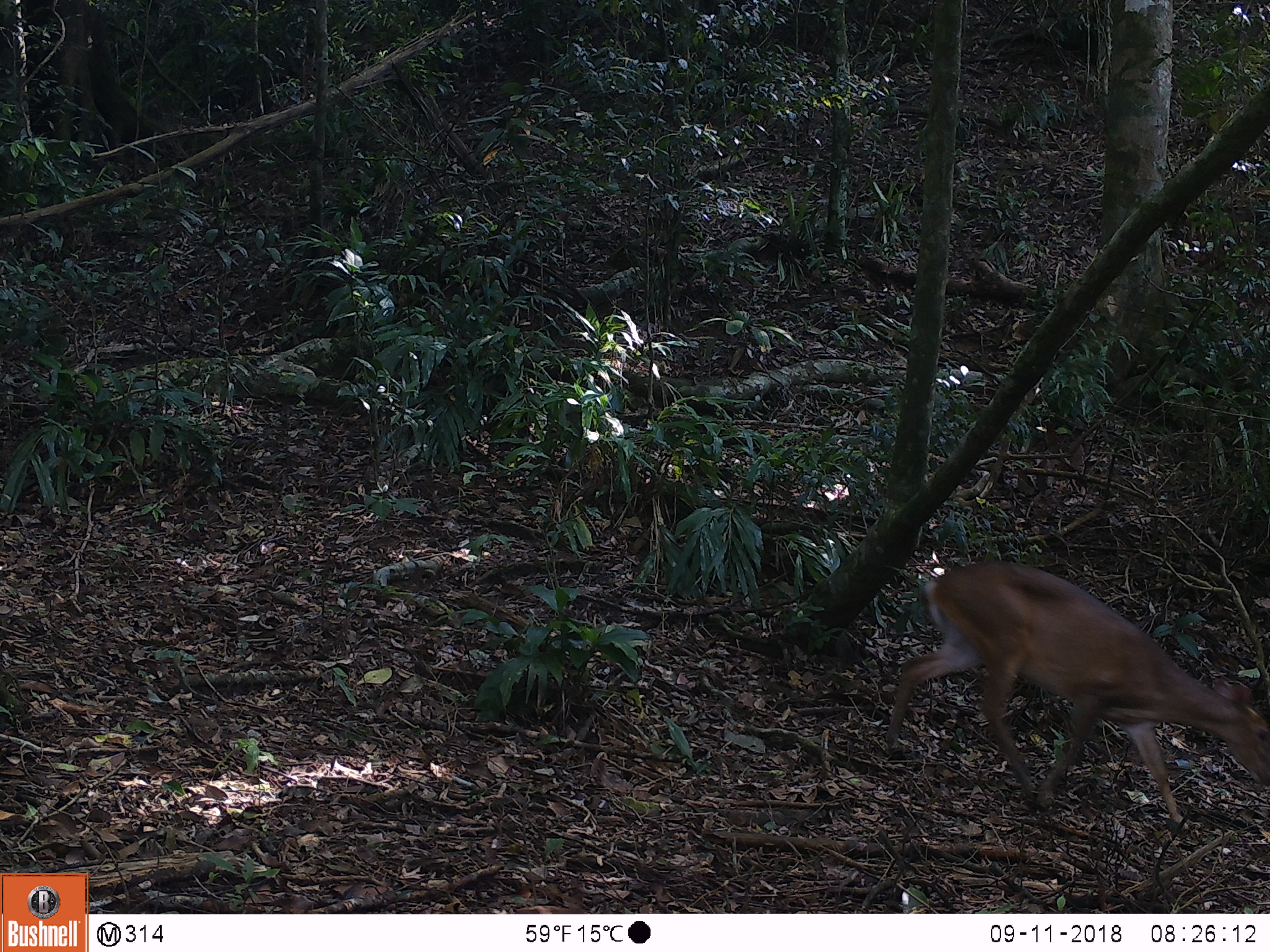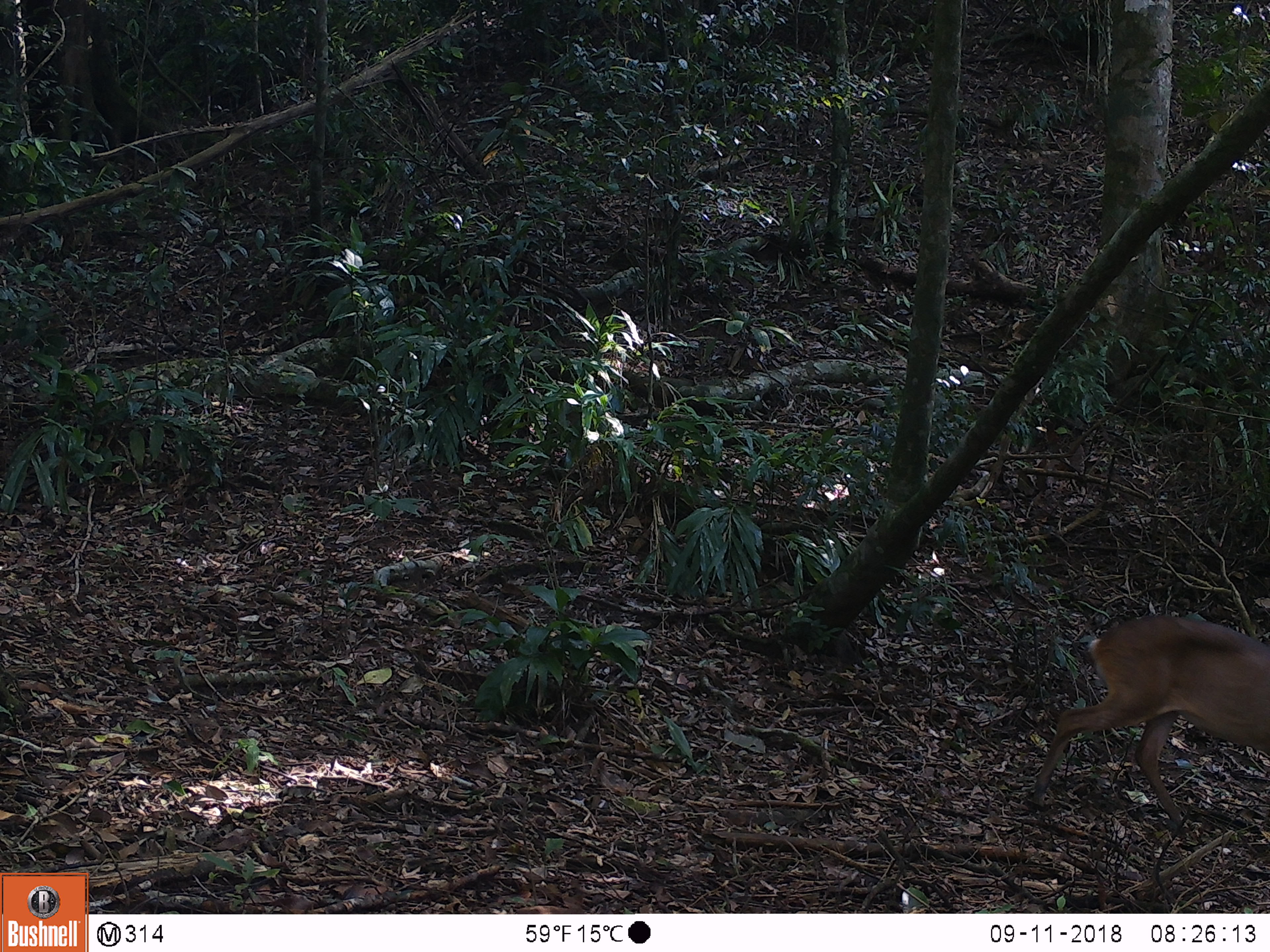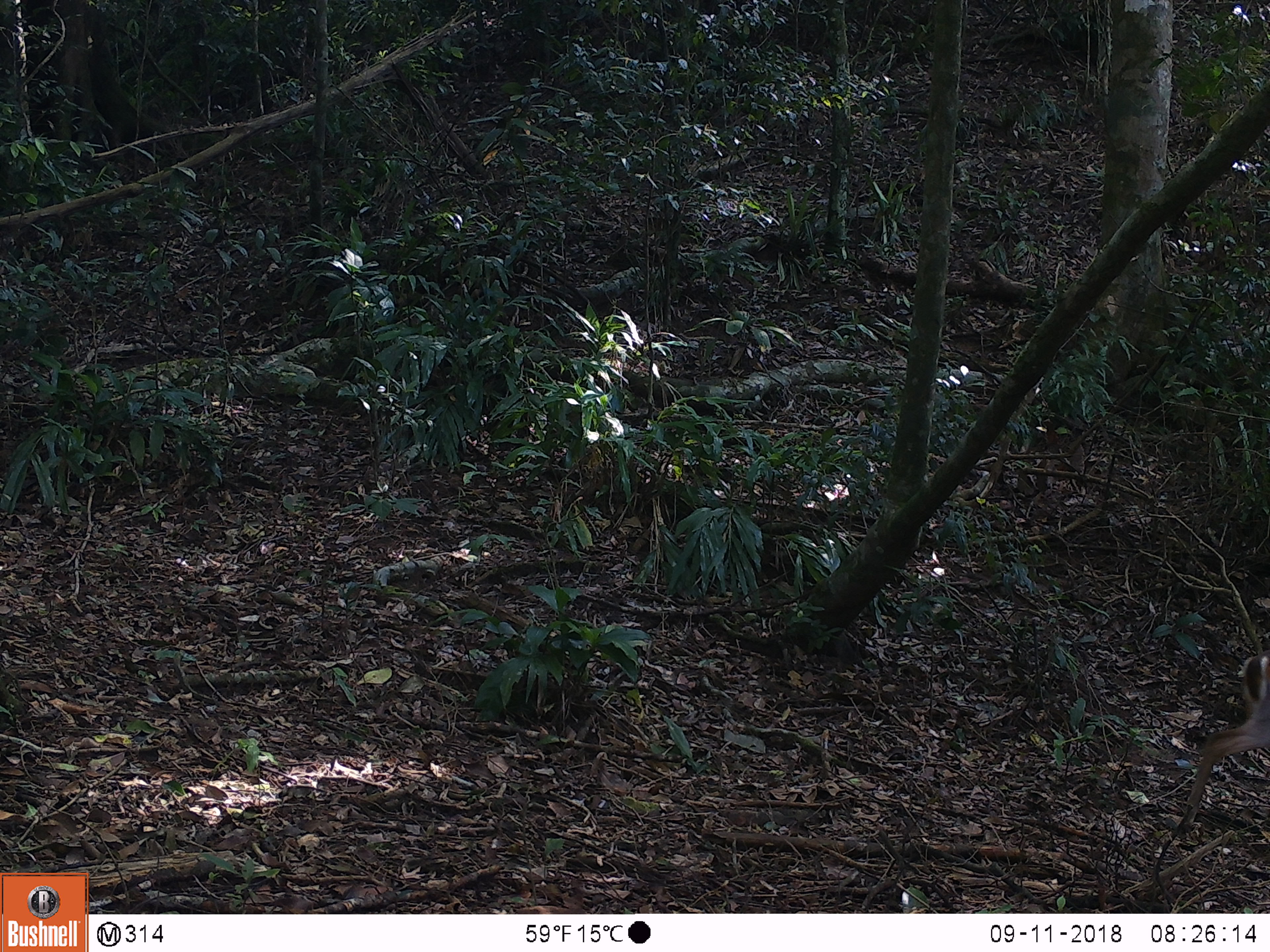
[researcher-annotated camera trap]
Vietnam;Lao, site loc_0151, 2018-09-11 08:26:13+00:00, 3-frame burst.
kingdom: Animalia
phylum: Chordata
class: Mammalia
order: Artiodactyla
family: Cervidae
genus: Muntiacus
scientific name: Muntiacus vuquangensis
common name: large-antlered muntjac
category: large antlered muntjac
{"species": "large antlered muntjac (large-antlered muntjac) (Muntiacus vuquangensis)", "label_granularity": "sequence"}